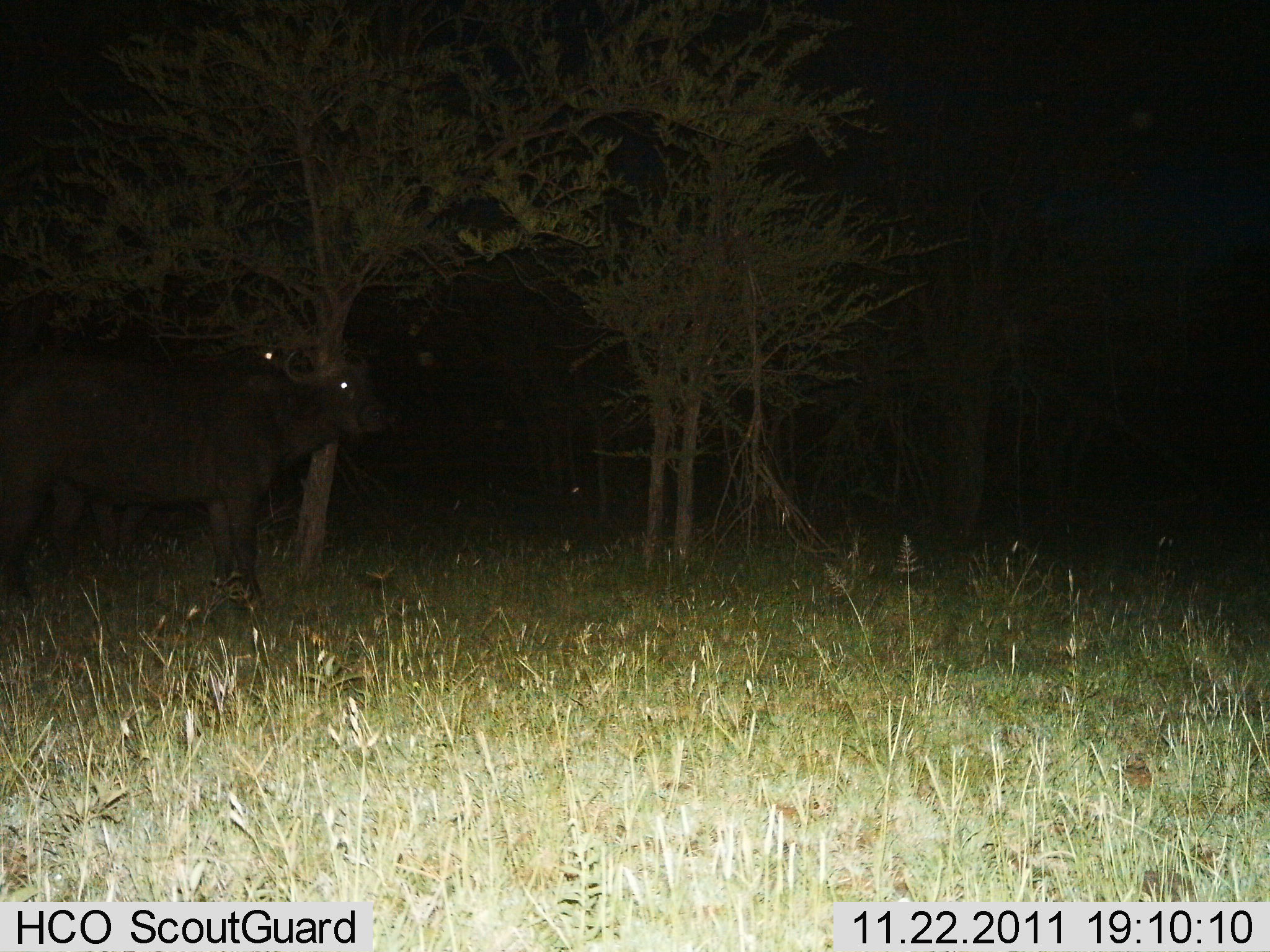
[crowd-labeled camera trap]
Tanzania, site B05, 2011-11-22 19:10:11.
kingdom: Animalia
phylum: Chordata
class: Mammalia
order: Artiodactyla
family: Bovidae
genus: Syncerus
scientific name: Syncerus caffer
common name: cape buffalo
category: buffalo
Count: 2.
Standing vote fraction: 91%.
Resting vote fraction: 9%.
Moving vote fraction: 9%.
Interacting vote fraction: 0%.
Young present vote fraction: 0%.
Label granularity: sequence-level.